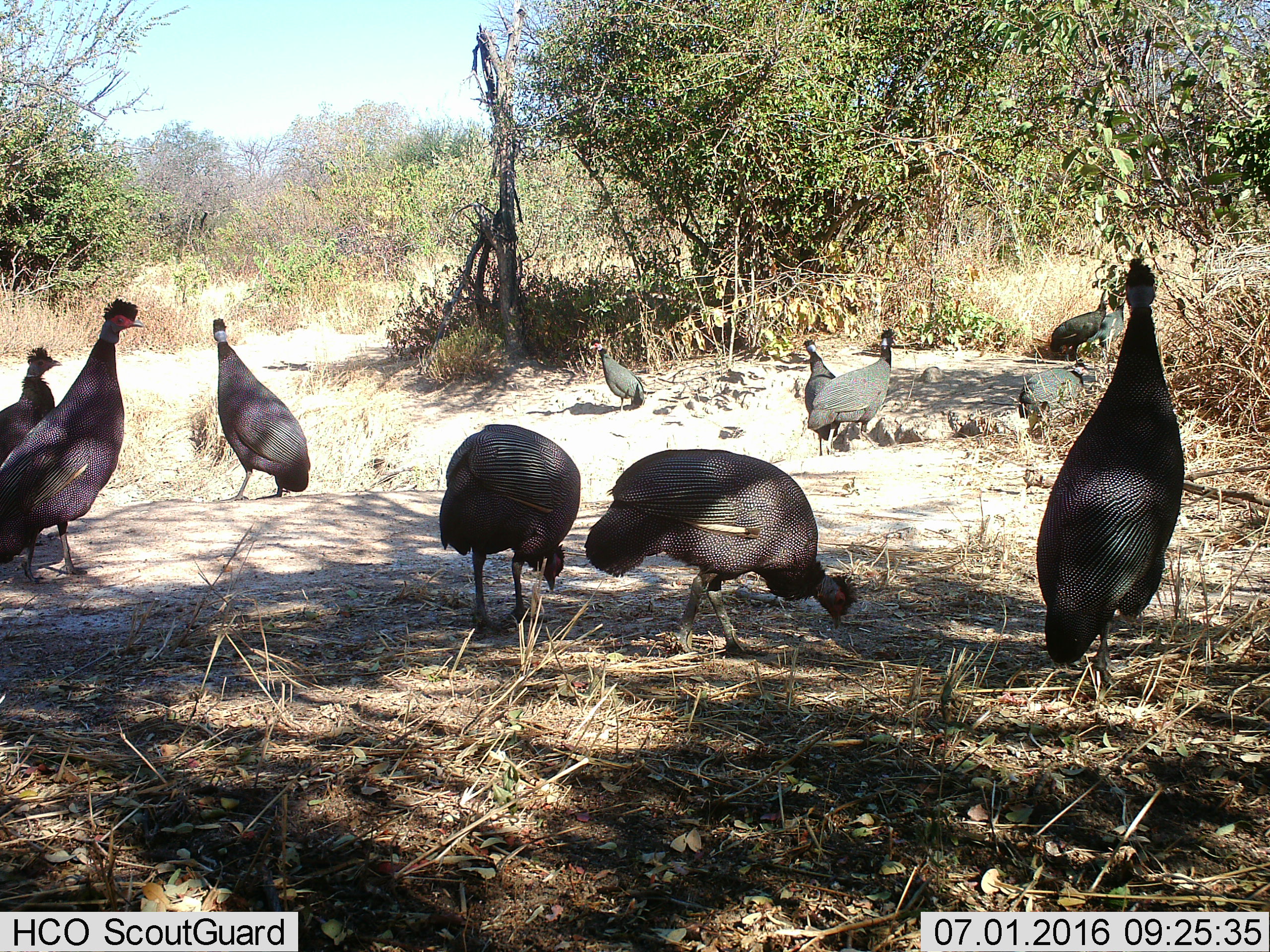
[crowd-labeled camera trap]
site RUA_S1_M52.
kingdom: Animalia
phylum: Chordata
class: Aves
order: Galliformes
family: Numididae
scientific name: Numididae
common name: guineafowl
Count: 11-50.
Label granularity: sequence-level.